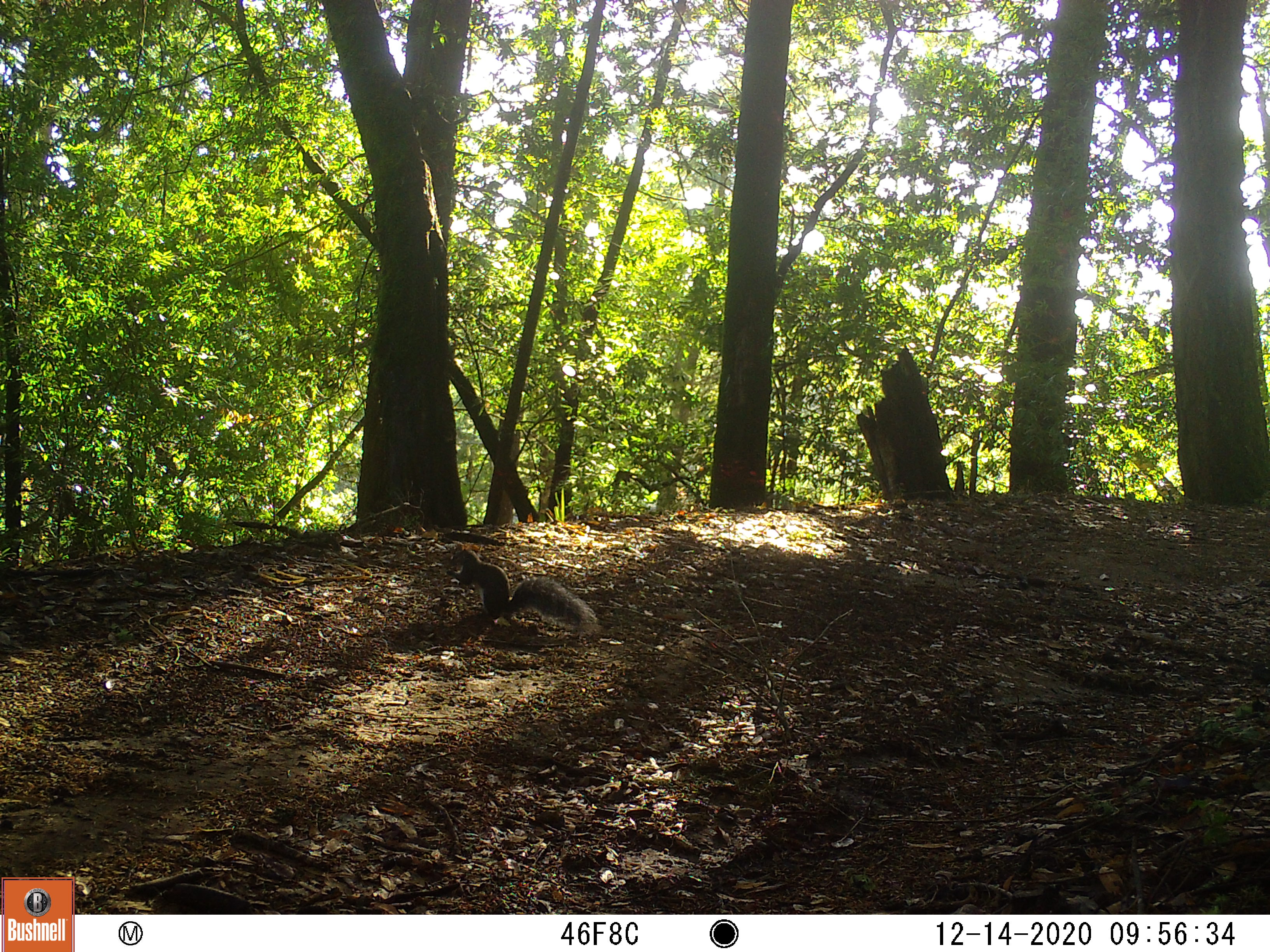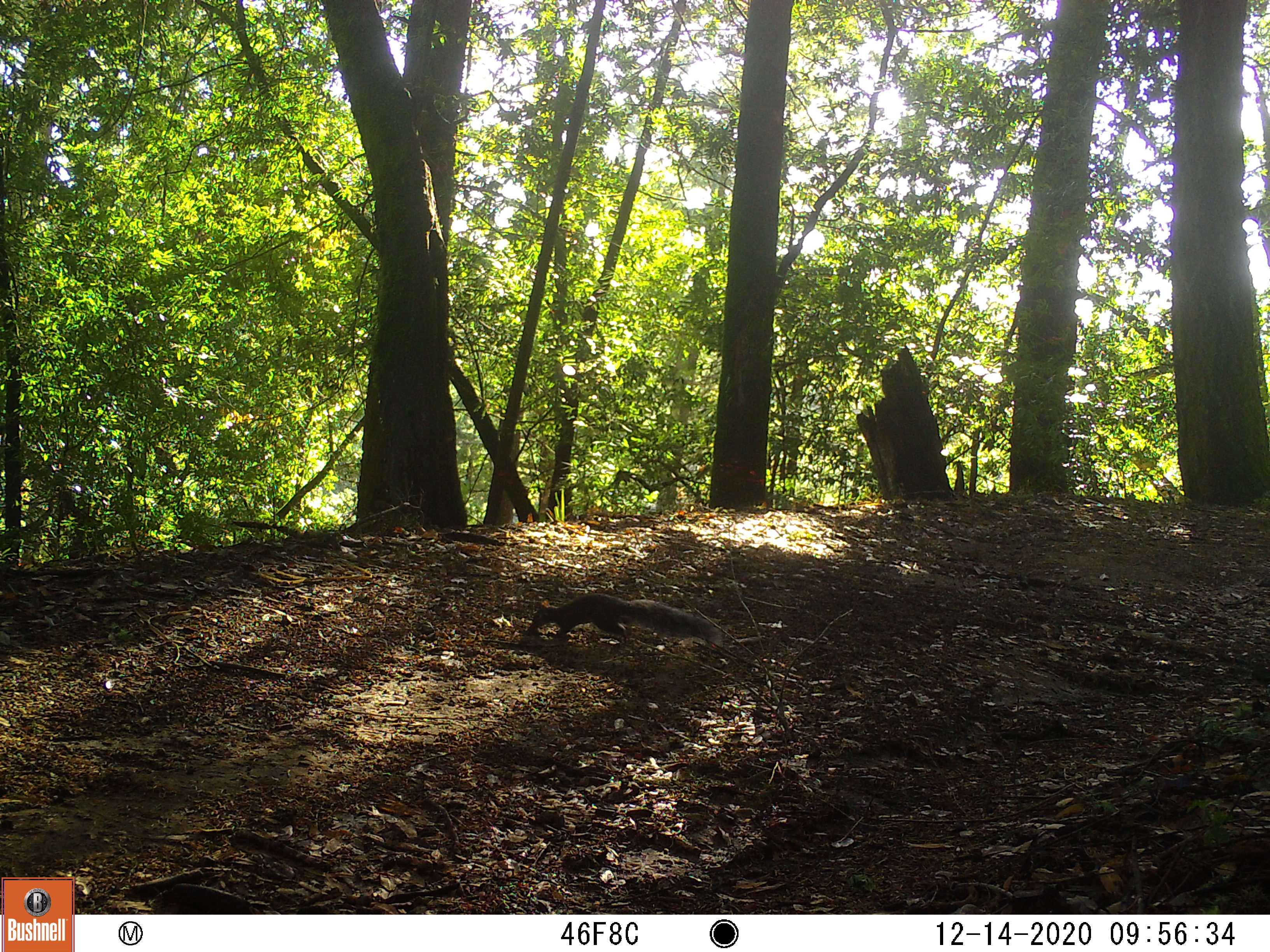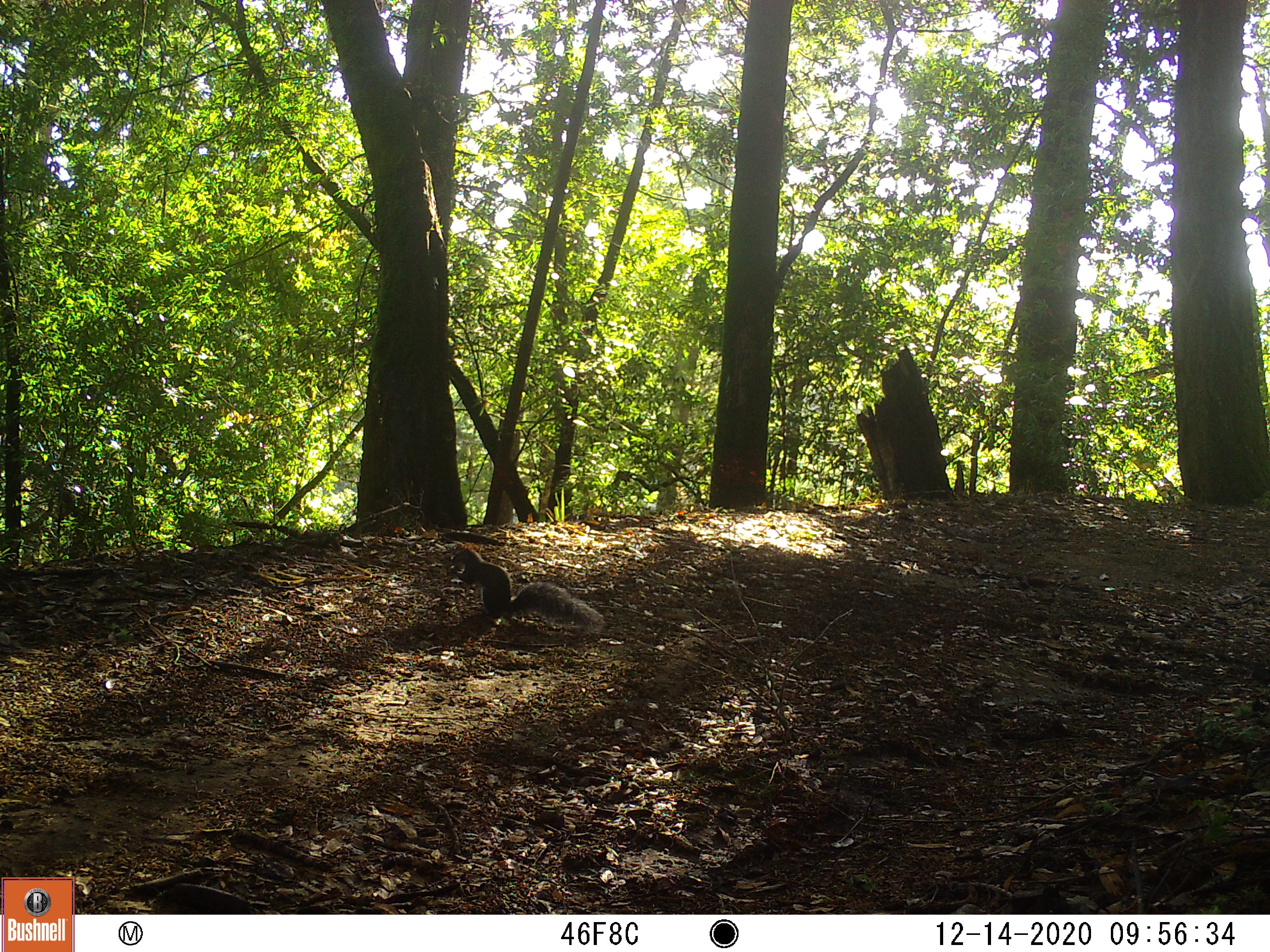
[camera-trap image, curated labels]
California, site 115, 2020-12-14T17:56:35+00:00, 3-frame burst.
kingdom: Animalia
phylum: Chordata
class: Mammalia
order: Rodentia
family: Sciuridae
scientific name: Sciuridae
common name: squirrel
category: unknown squirrel